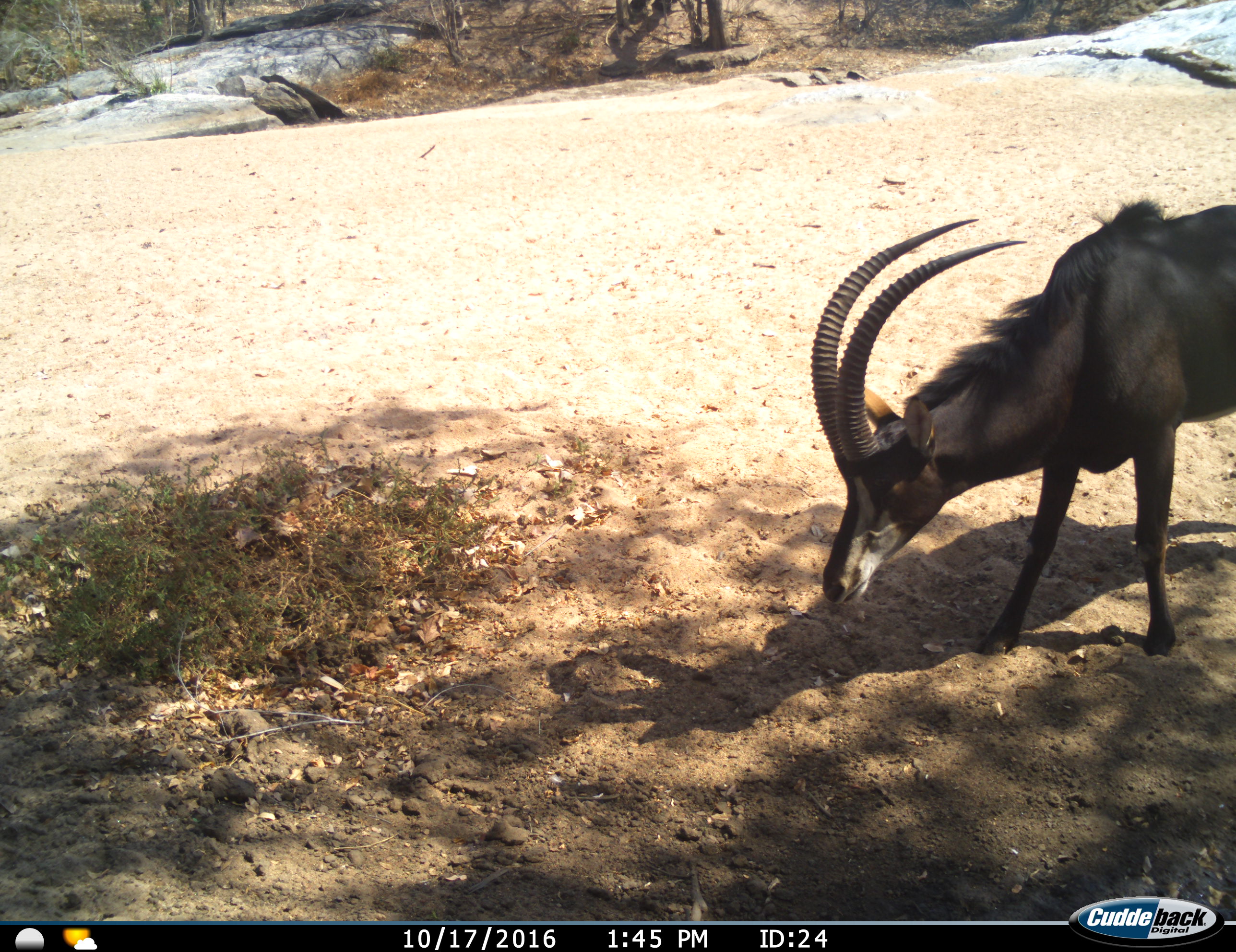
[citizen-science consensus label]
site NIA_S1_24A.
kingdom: Animalia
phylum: Chordata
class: Mammalia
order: Artiodactyla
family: Bovidae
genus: Hippotragus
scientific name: Hippotragus niger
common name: sable antelope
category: sable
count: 1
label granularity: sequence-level